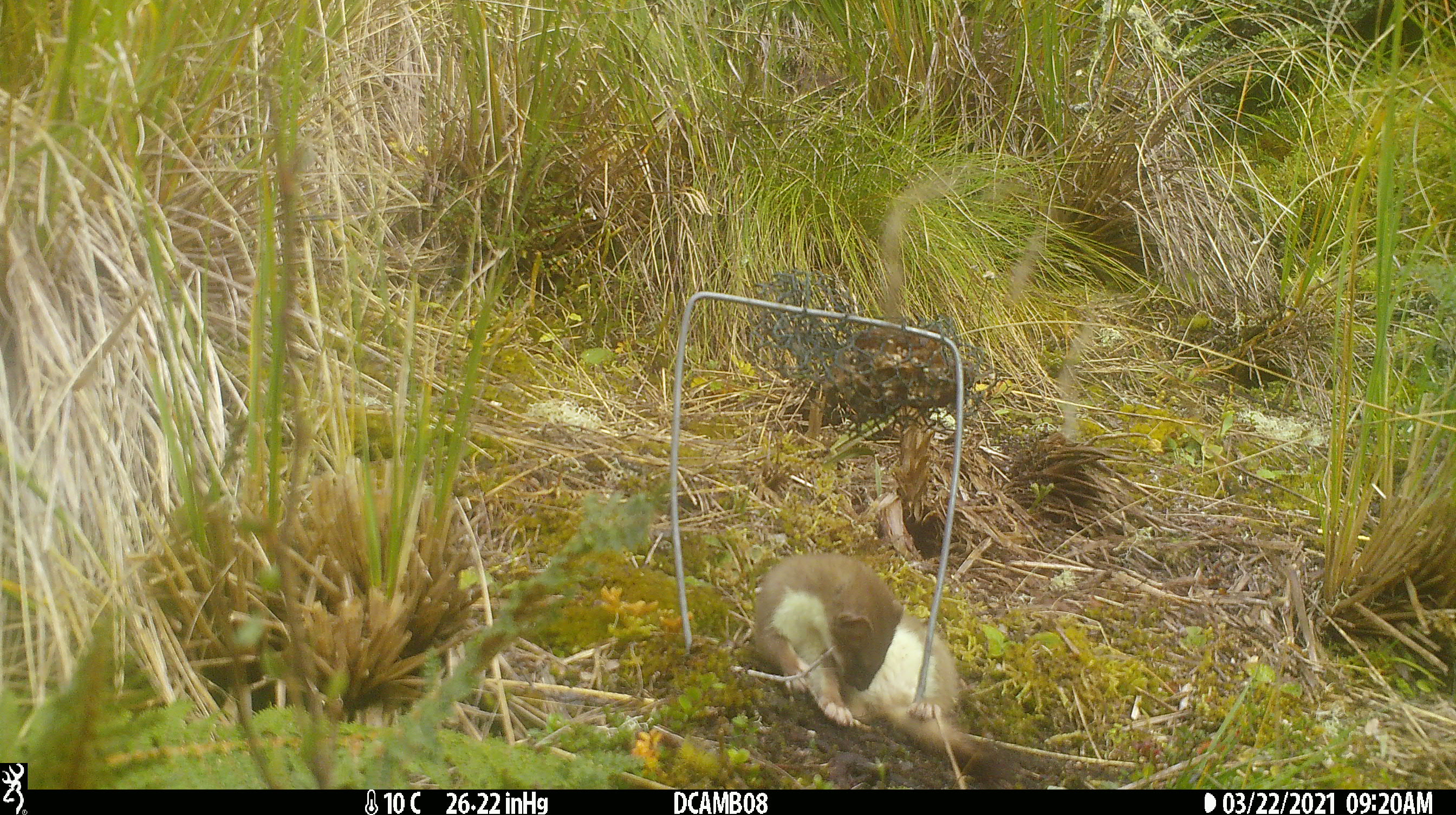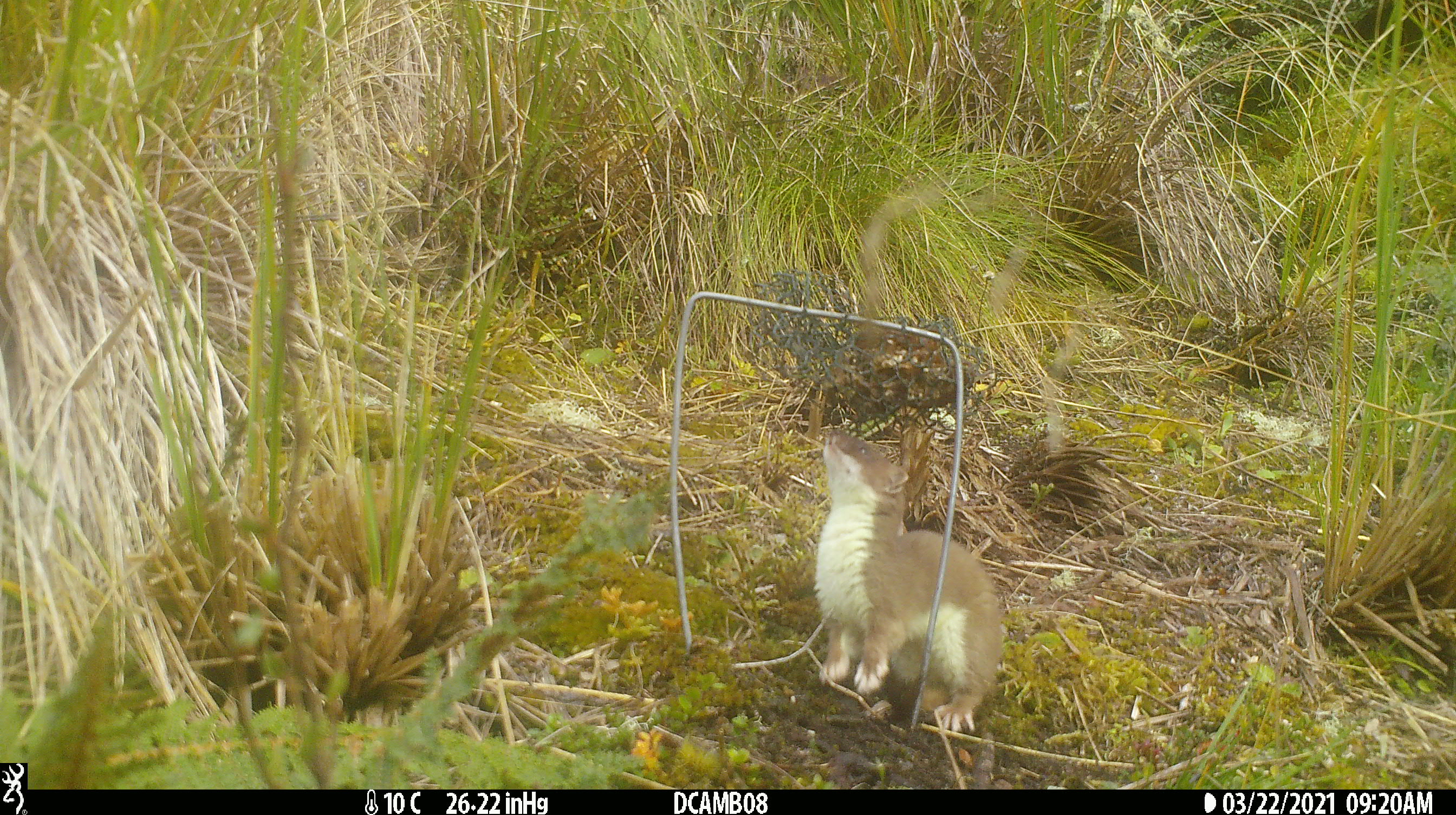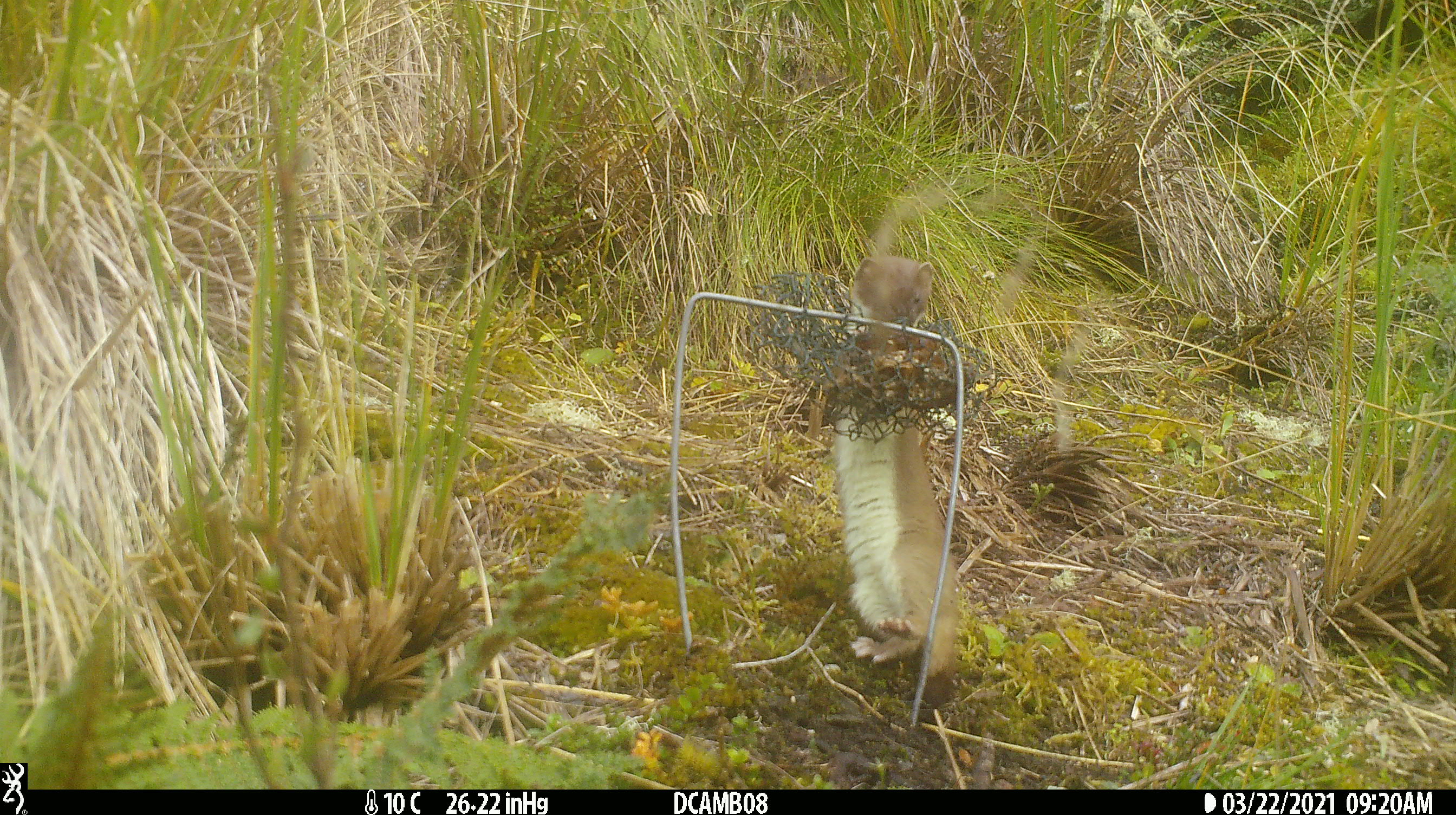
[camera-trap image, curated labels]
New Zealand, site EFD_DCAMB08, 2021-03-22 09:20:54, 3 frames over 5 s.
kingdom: Animalia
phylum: Chordata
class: Mammalia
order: Carnivora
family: Mustelidae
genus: Mustela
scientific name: Mustela erminea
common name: stoat